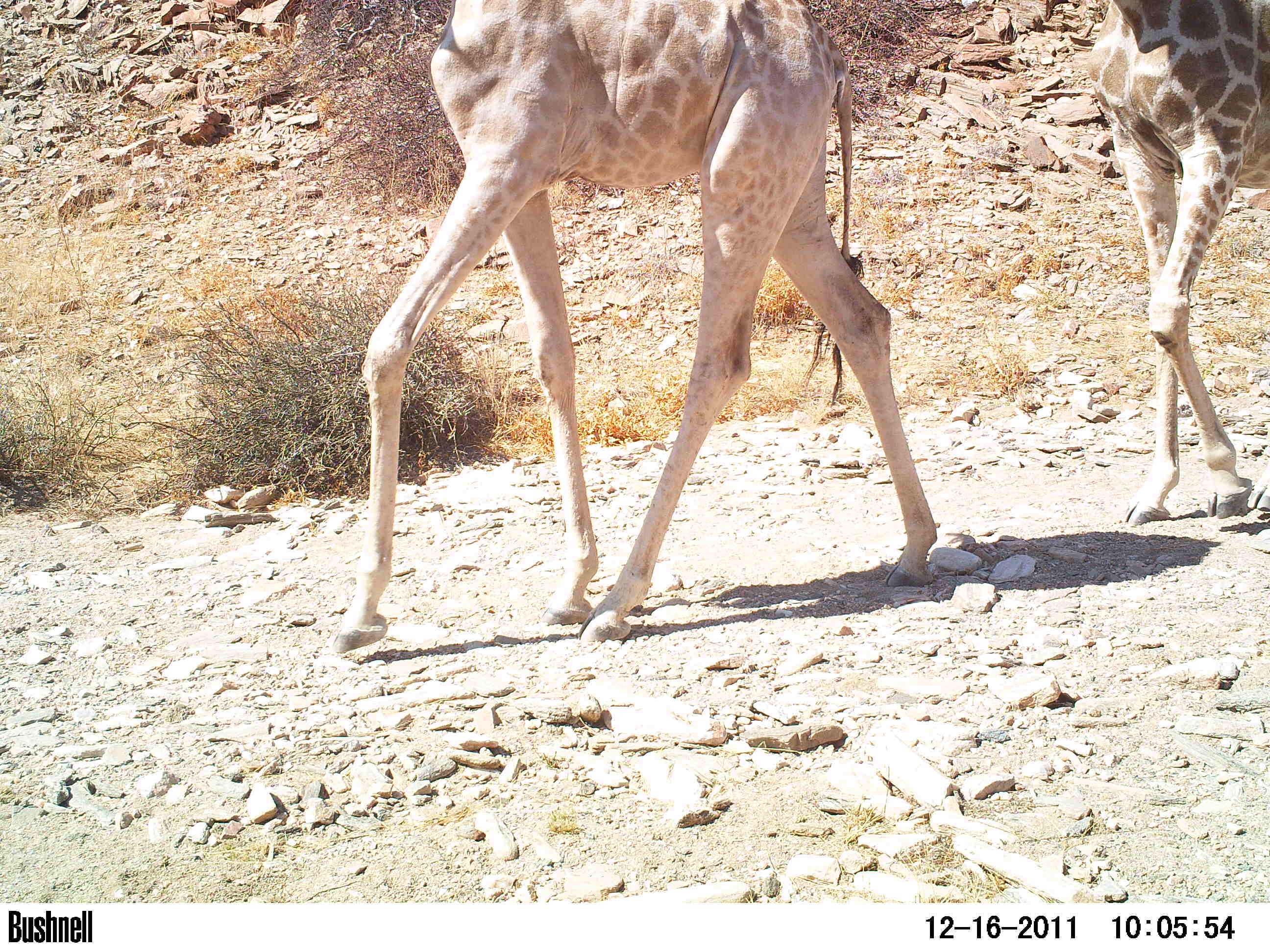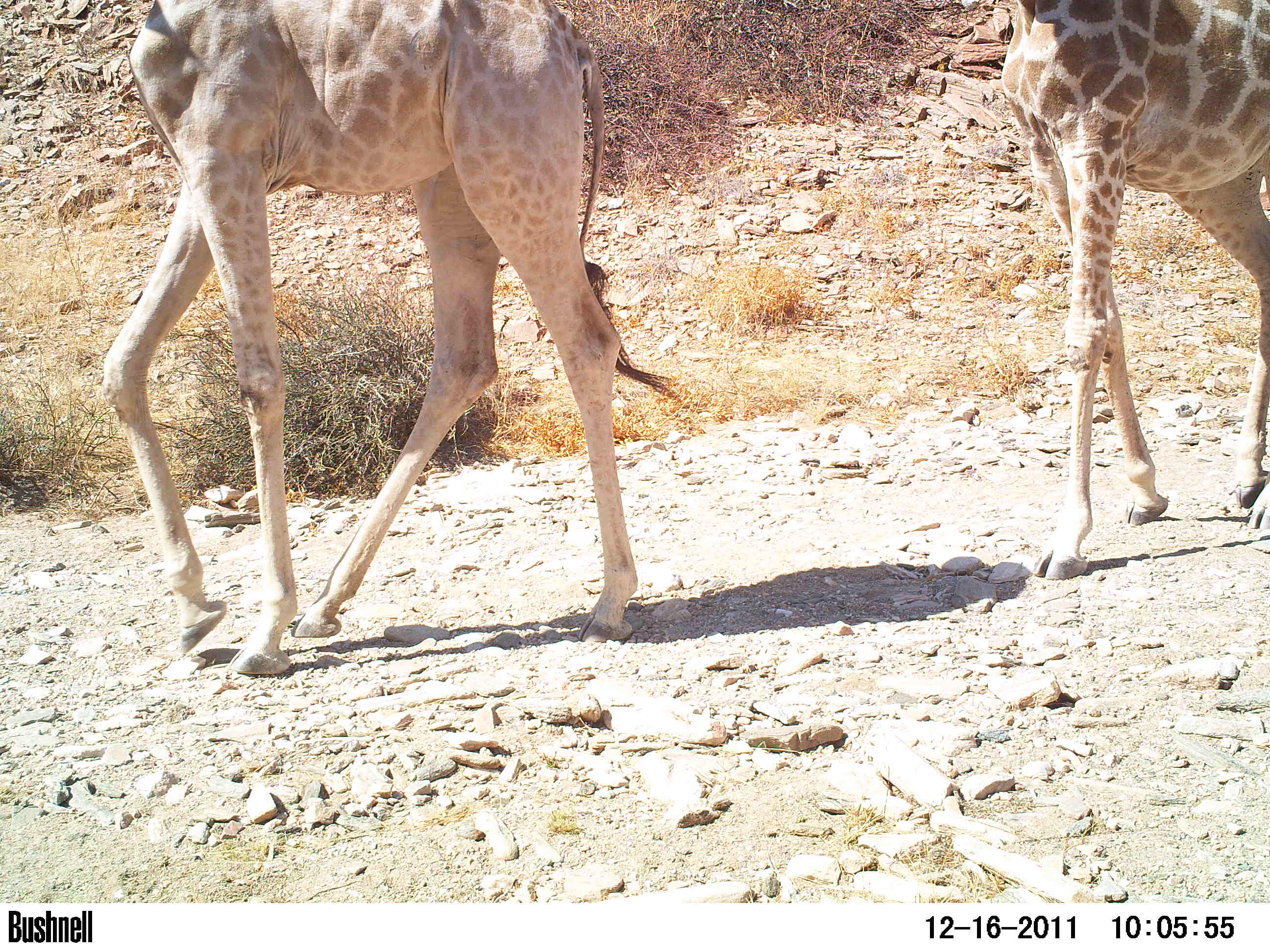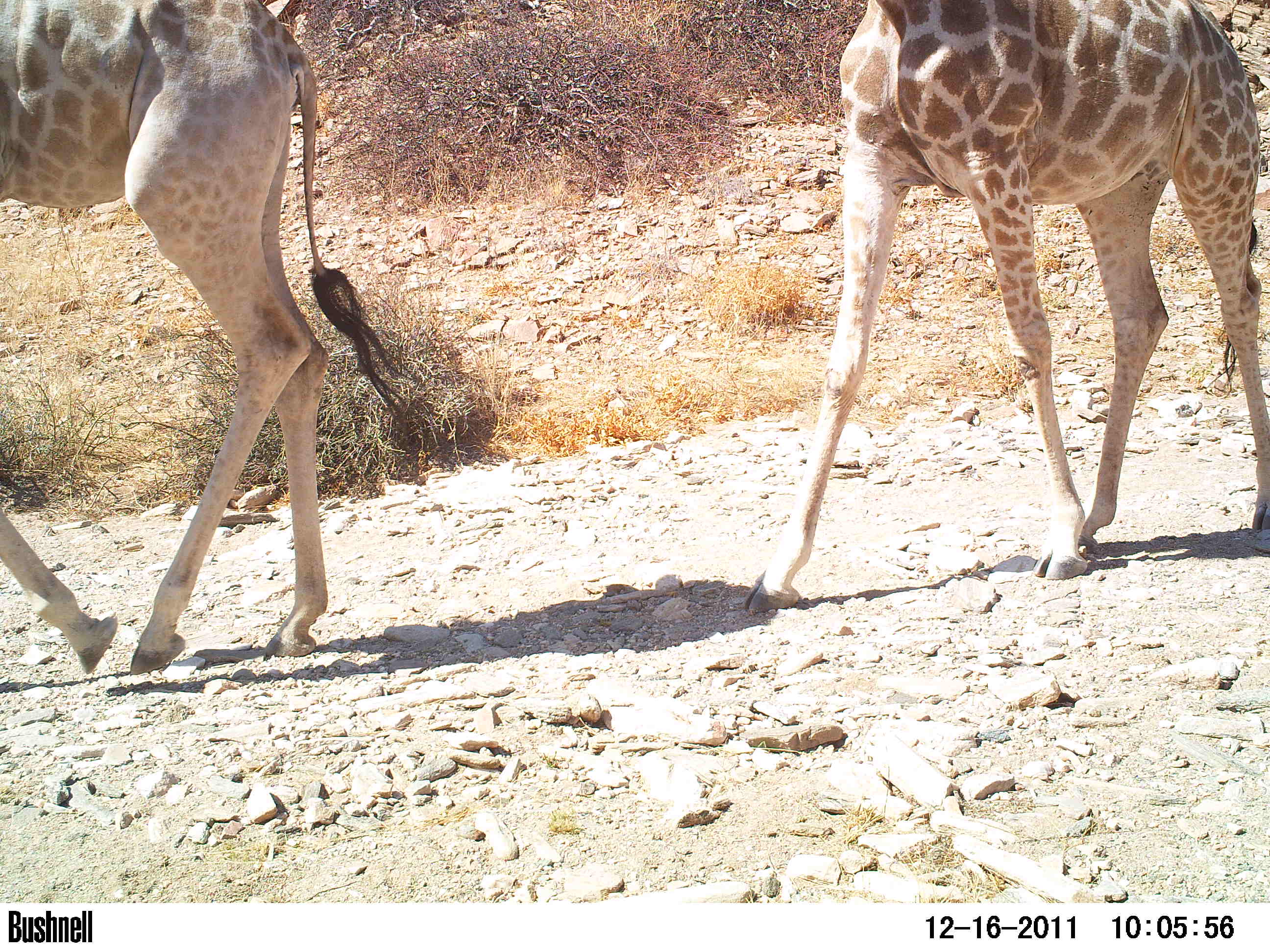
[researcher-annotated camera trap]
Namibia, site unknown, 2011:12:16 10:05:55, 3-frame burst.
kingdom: Animalia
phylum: Chordata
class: Mammalia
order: Artiodactyla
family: Giraffidae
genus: Giraffa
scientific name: Giraffa camelopardalis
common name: giraffe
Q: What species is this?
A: Giraffa camelopardalis (giraffe).